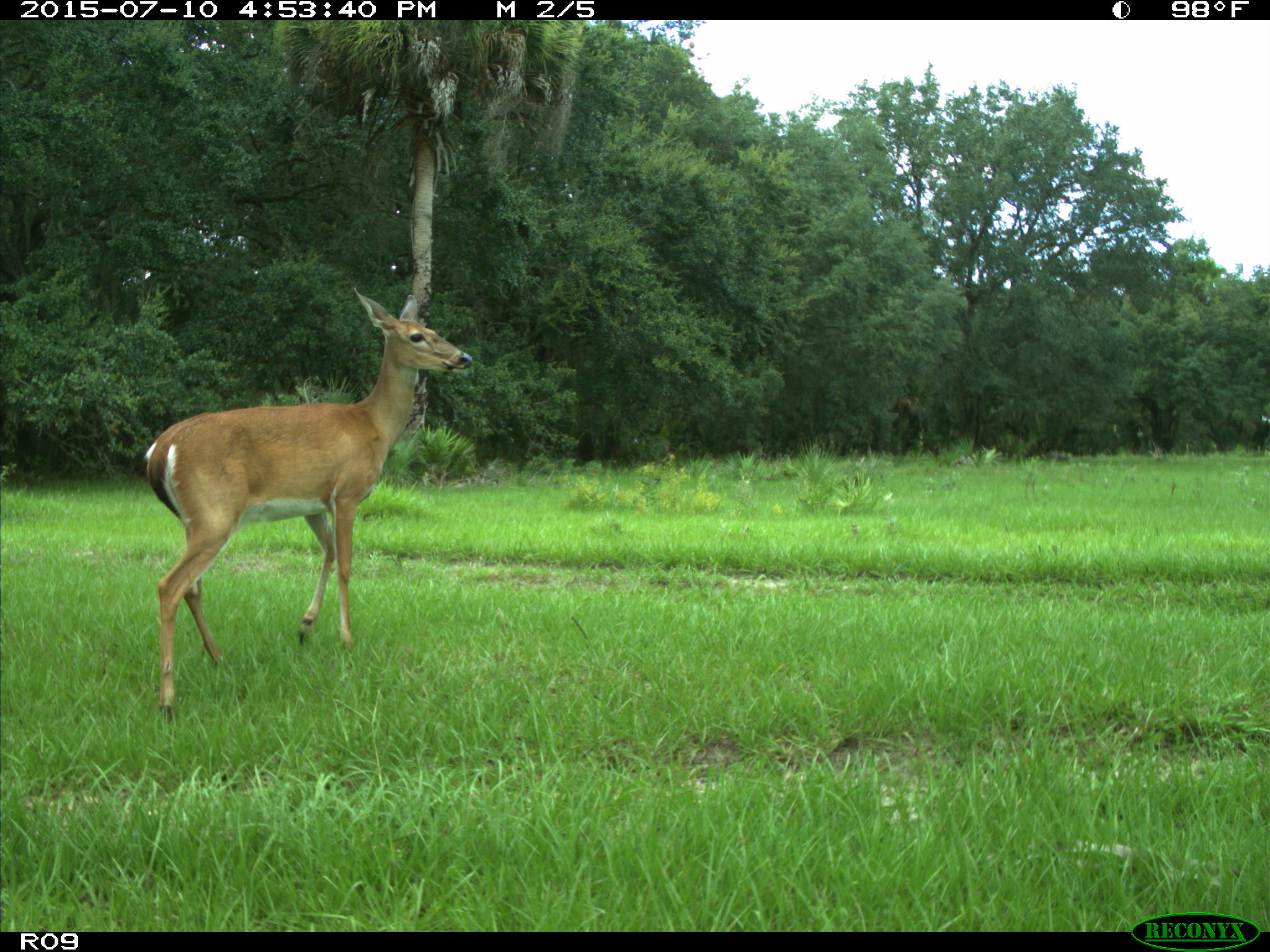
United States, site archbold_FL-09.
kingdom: Animalia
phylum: Chordata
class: Mammalia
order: Artiodactyla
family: Cervidae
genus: Odocoileus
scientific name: Odocoileus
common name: deer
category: unidentified deer